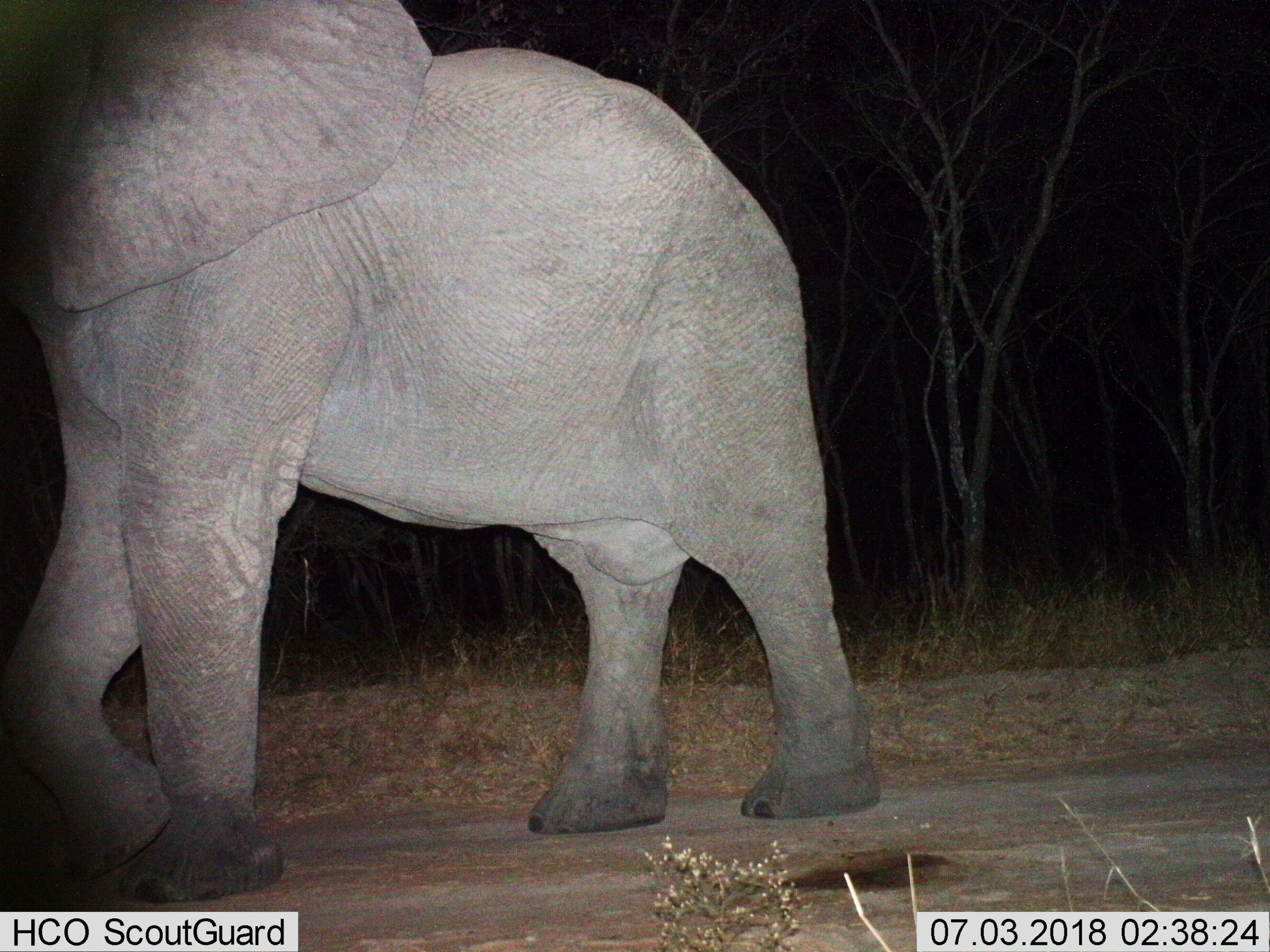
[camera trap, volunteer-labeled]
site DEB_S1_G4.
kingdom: Animalia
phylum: Chordata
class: Mammalia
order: Proboscidea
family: Elephantidae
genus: Loxodonta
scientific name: Loxodonta africana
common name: african bush elephant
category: elephant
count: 1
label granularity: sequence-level